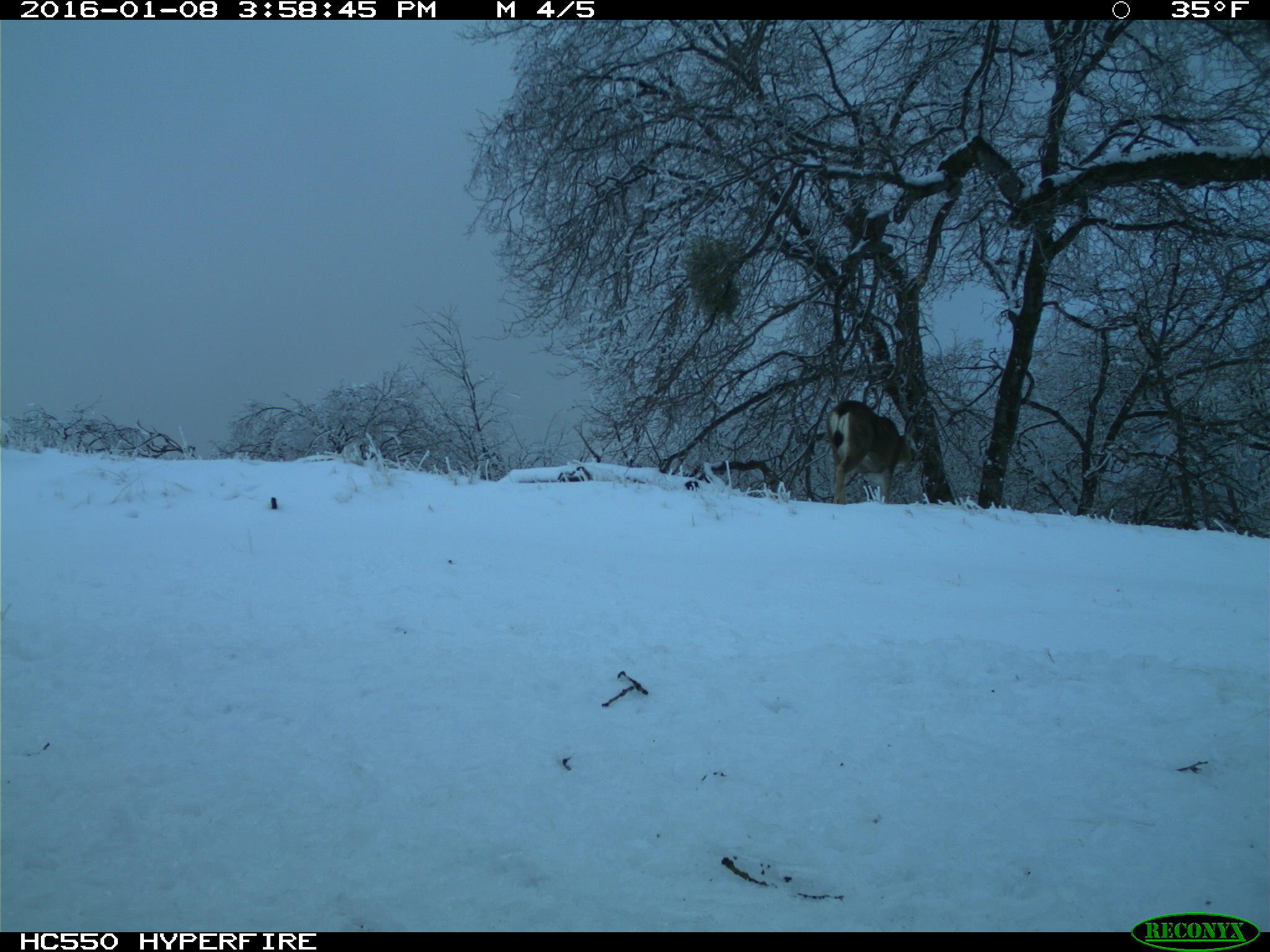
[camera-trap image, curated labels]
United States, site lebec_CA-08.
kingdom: Animalia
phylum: Chordata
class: Mammalia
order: Artiodactyla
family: Cervidae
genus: Odocoileus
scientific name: Odocoileus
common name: deer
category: unidentified deer